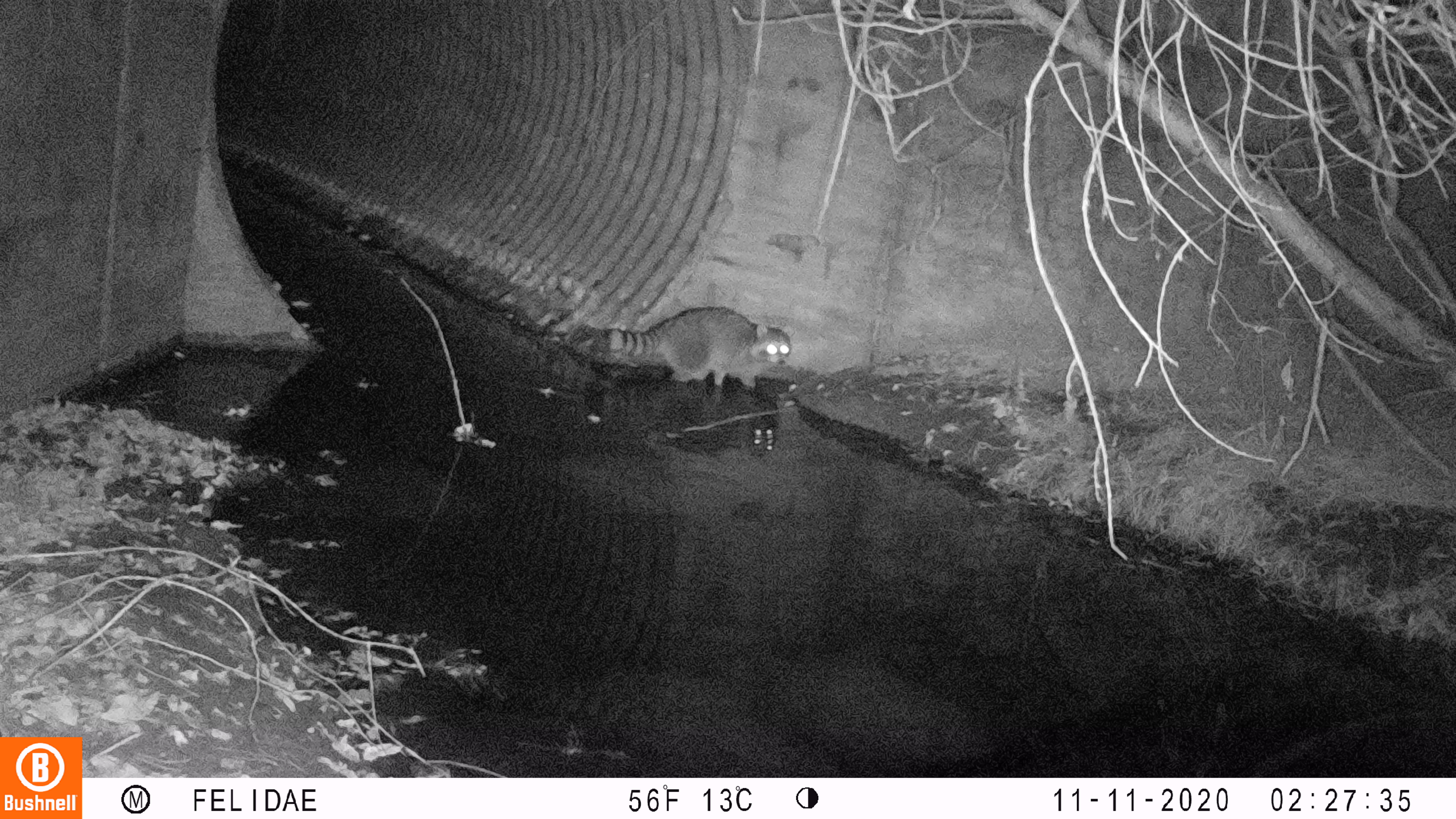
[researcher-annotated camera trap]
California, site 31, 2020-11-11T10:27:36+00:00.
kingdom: Animalia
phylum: Chordata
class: Mammalia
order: Carnivora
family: Procyonidae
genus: Procyon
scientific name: Procyon lotor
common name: raccoon